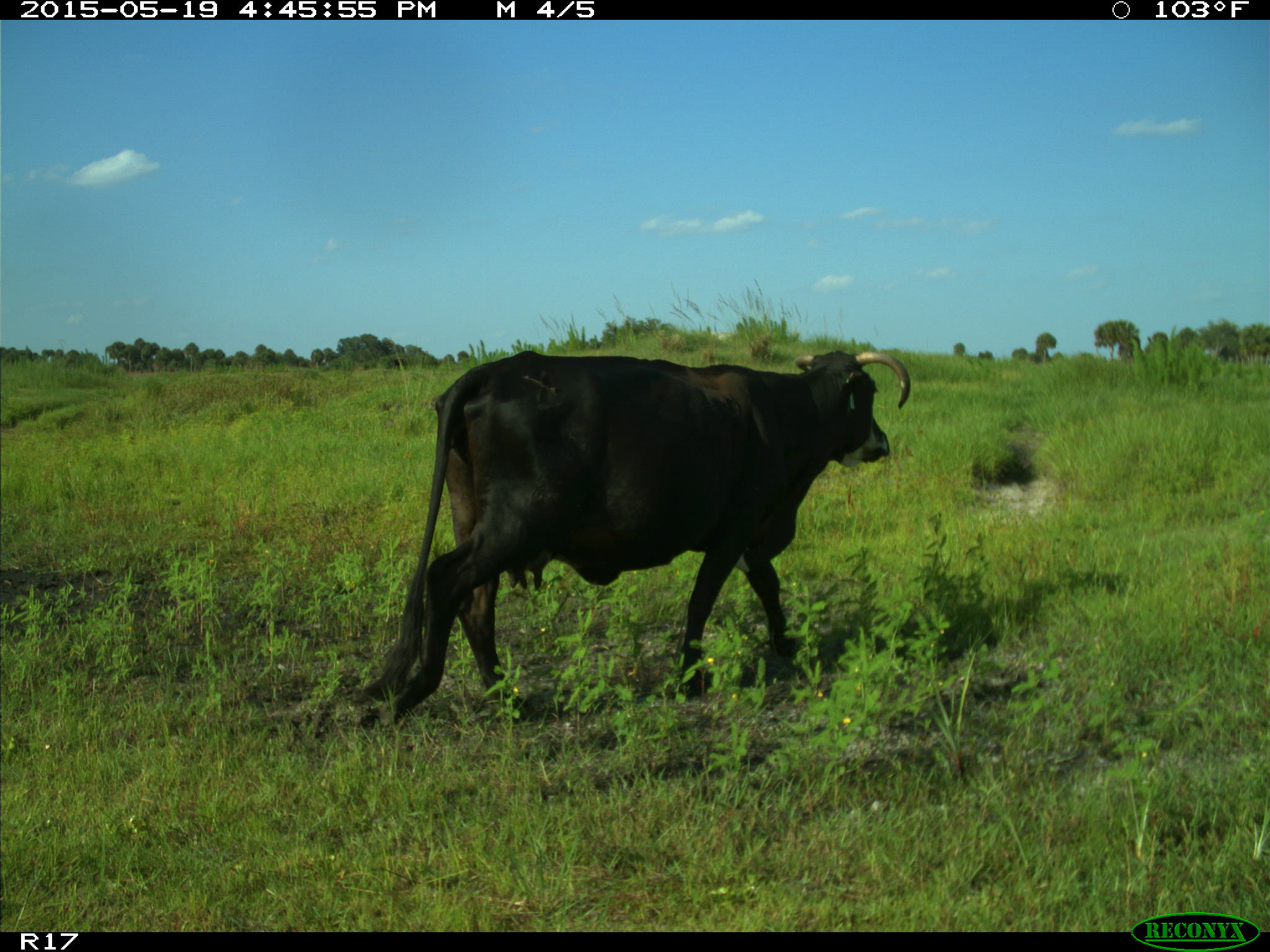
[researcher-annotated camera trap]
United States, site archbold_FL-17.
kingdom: Animalia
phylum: Chordata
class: Mammalia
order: Artiodactyla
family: Bovidae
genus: Bos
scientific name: Bos taurus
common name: domestic cow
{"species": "Bos taurus (domestic cow)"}